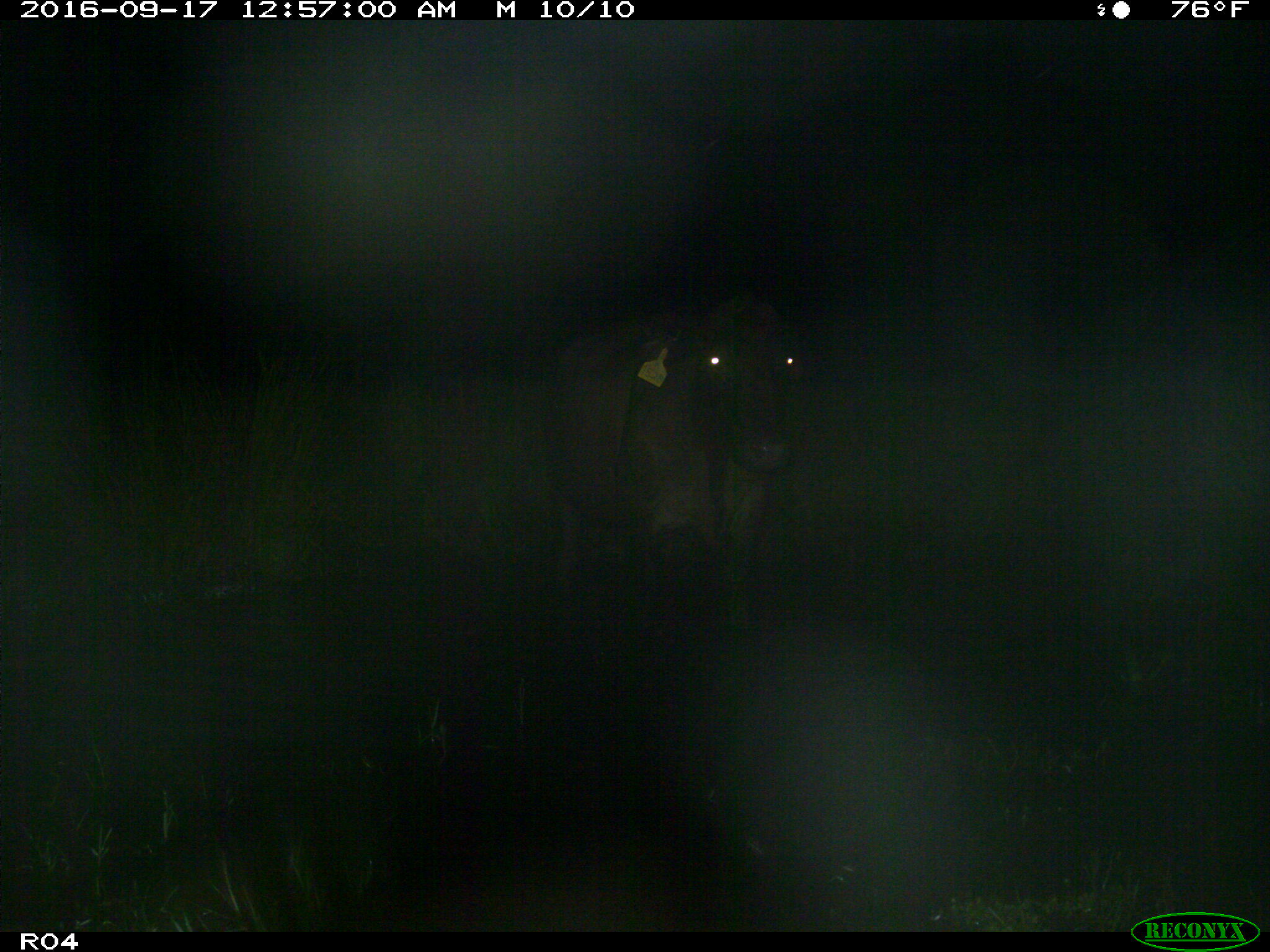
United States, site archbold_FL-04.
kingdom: Animalia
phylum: Chordata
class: Mammalia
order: Artiodactyla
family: Bovidae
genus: Bos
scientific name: Bos taurus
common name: domestic cow